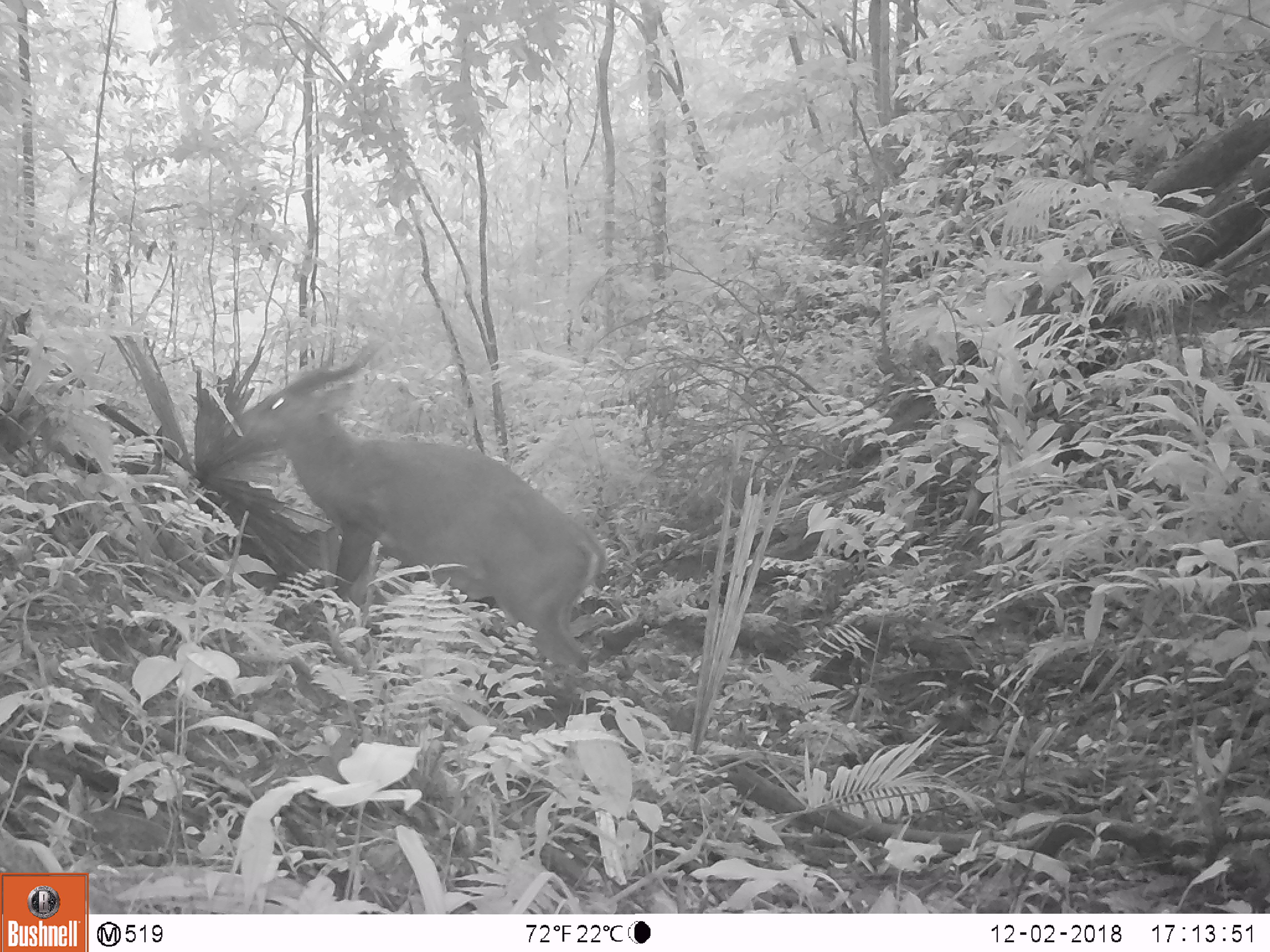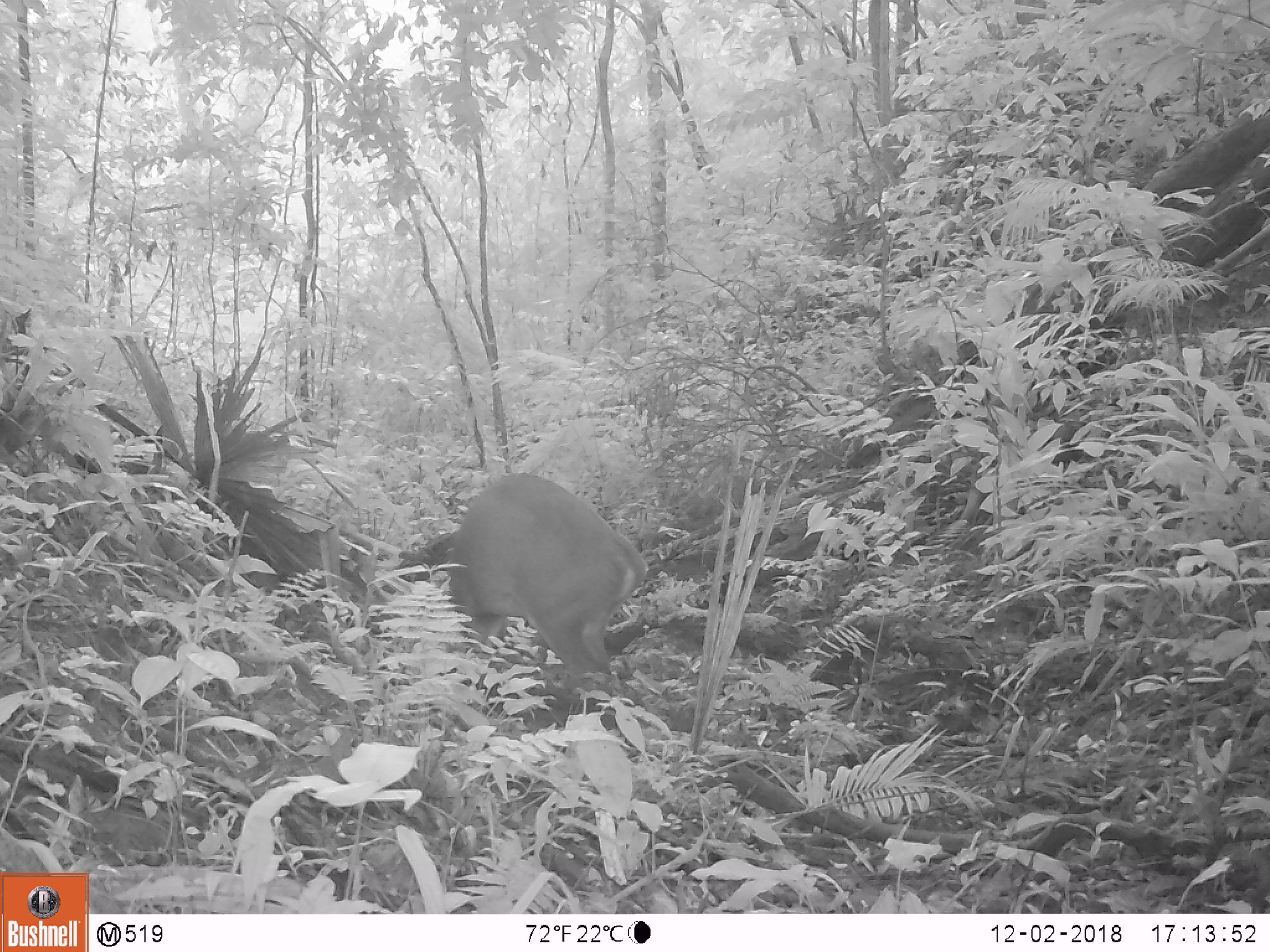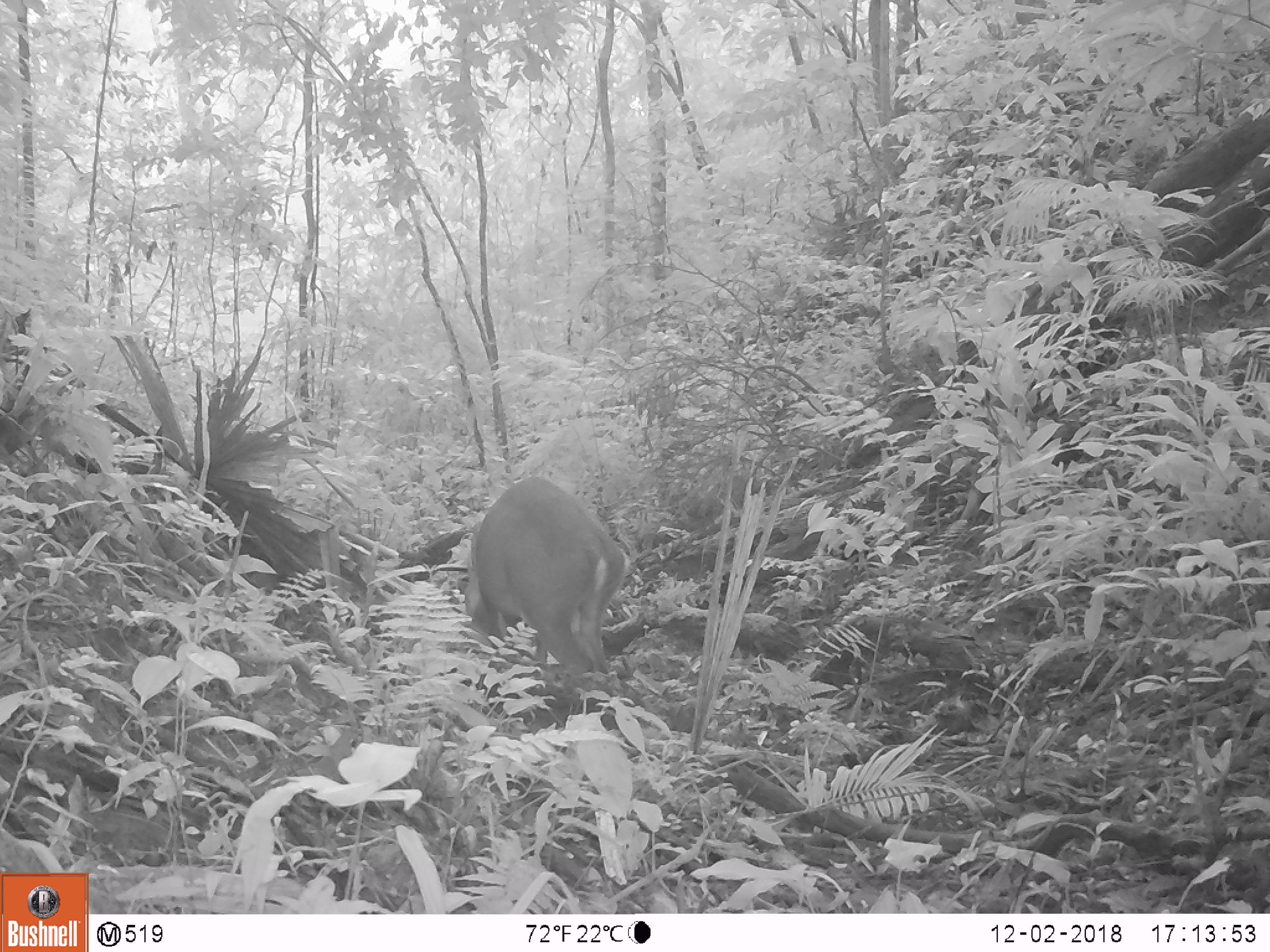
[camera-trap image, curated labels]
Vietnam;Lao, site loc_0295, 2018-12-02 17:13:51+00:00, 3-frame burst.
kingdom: Animalia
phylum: Chordata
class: Mammalia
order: Artiodactyla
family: Cervidae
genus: Muntiacus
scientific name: Muntiacus vuquangensis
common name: large-antlered muntjac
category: large antlered muntjac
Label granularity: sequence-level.